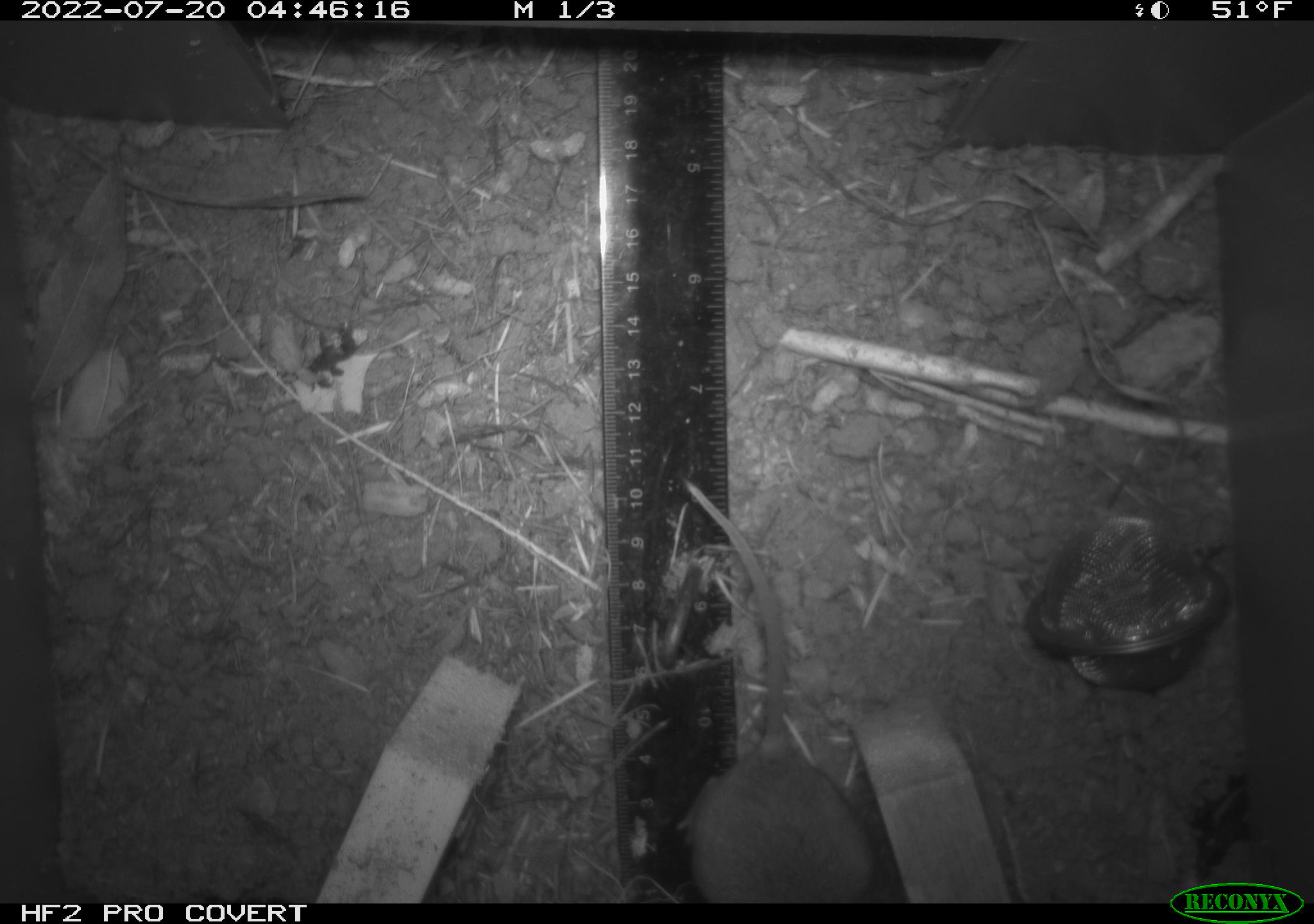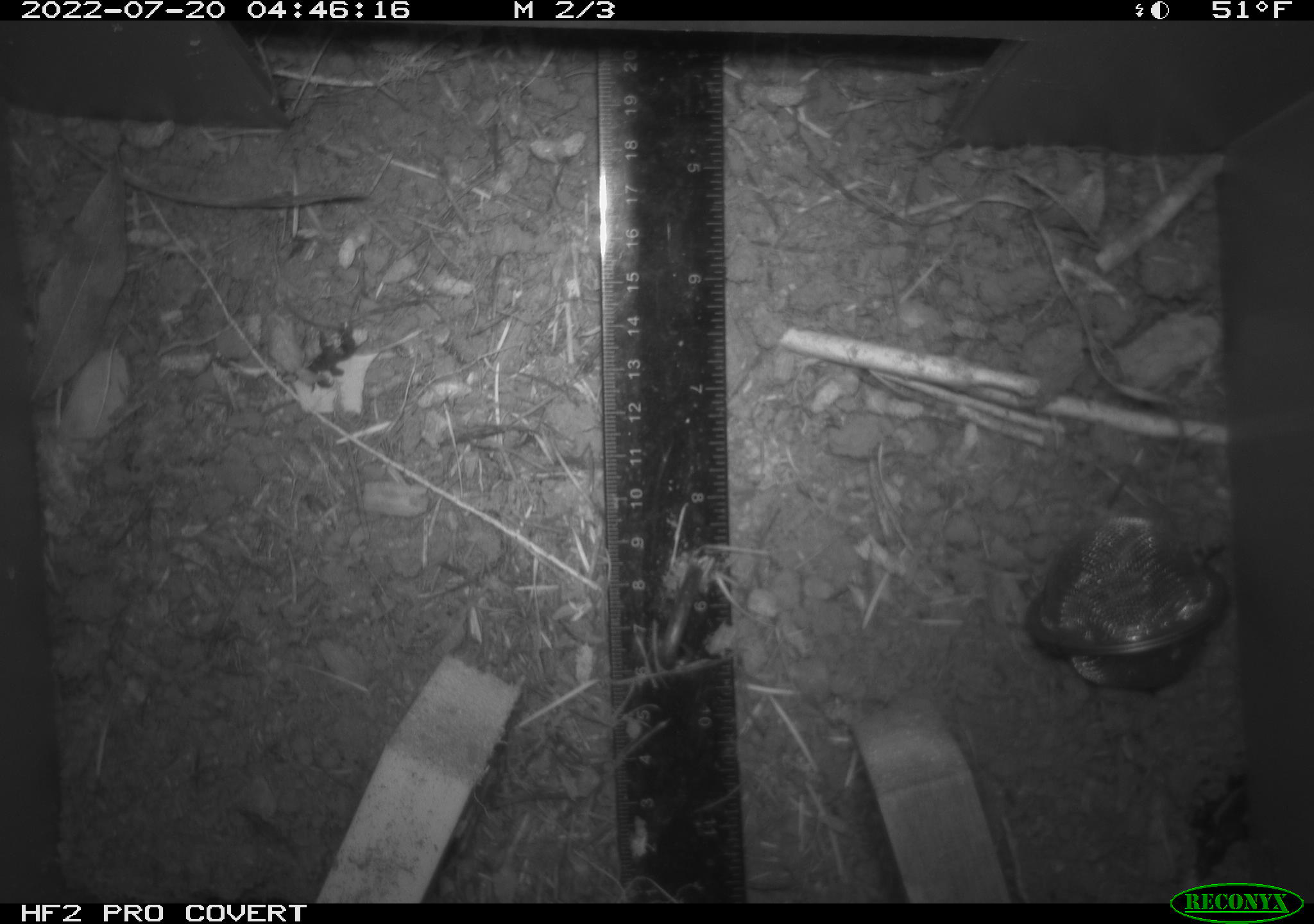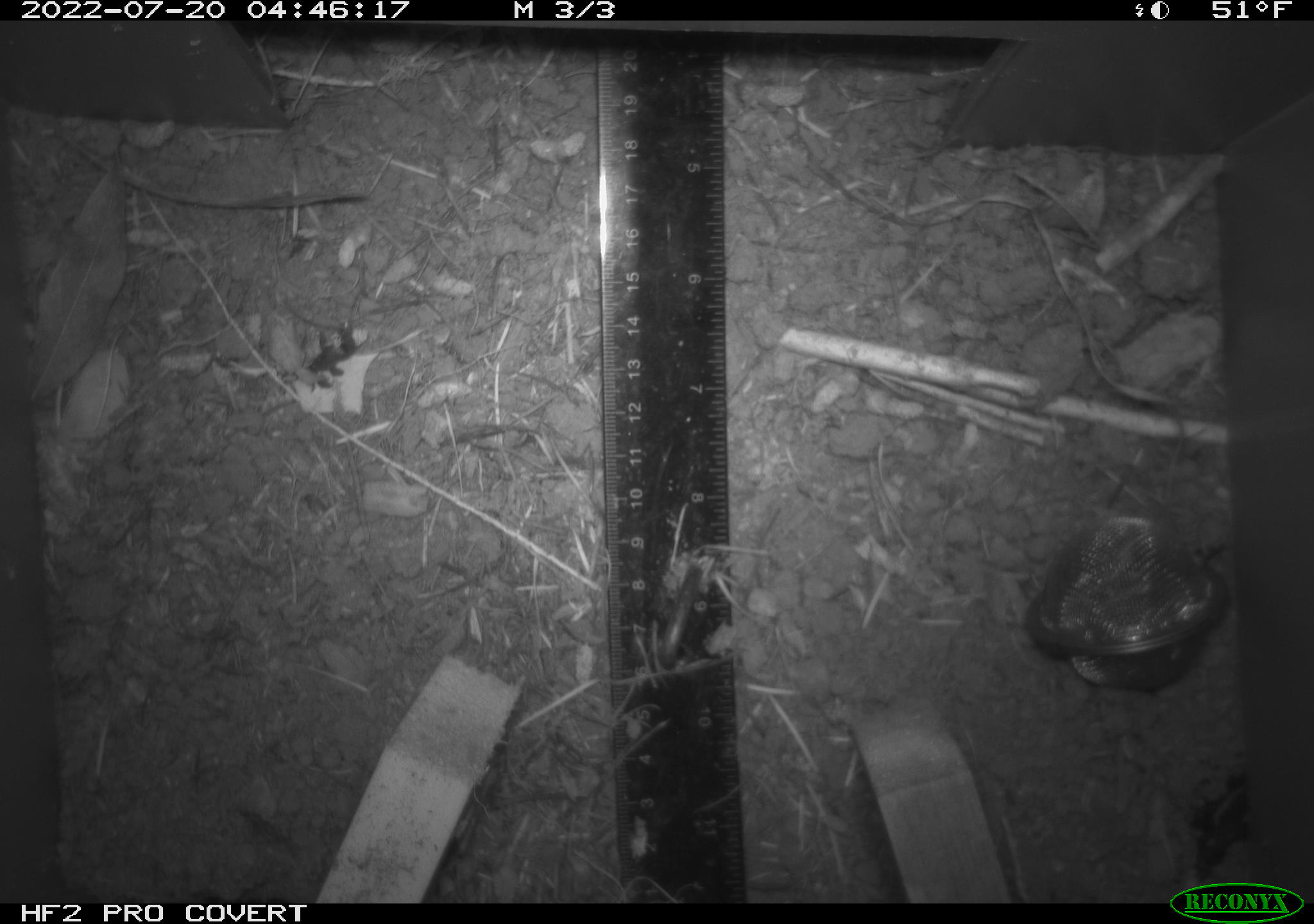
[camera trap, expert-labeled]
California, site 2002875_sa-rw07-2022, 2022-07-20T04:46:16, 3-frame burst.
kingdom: Animalia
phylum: Chordata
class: Mammalia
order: Rodentia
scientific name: Rodentia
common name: mouse species